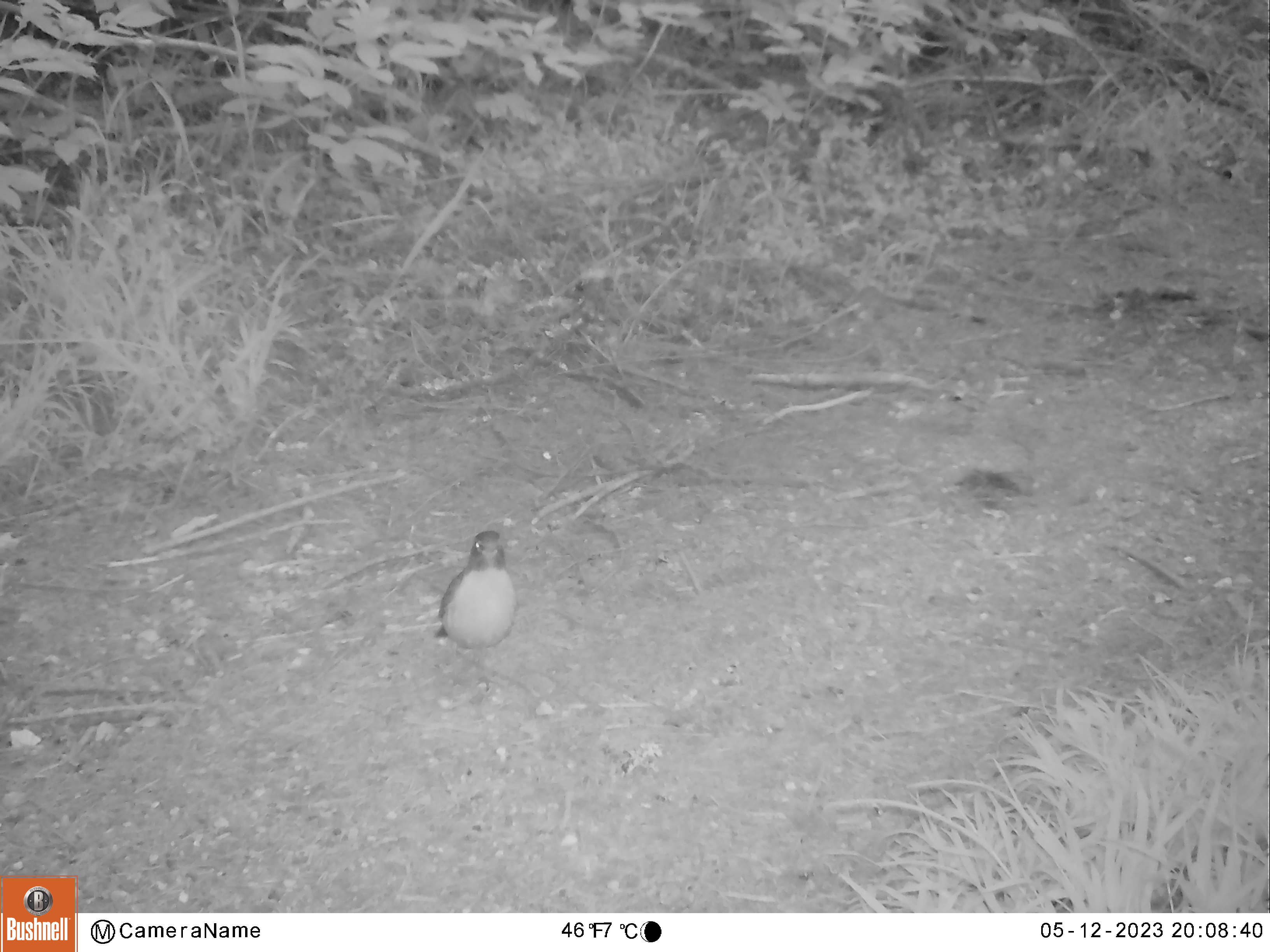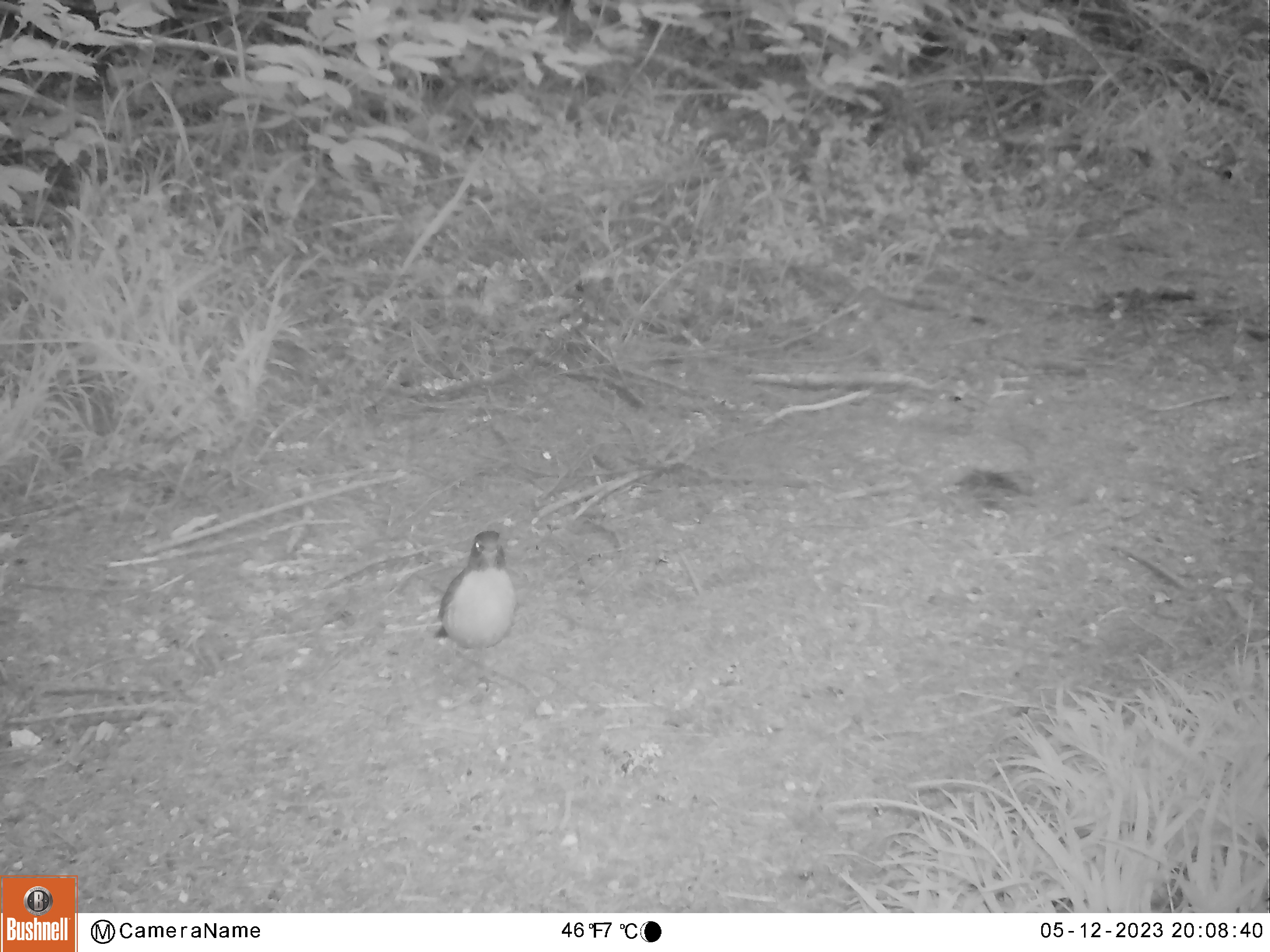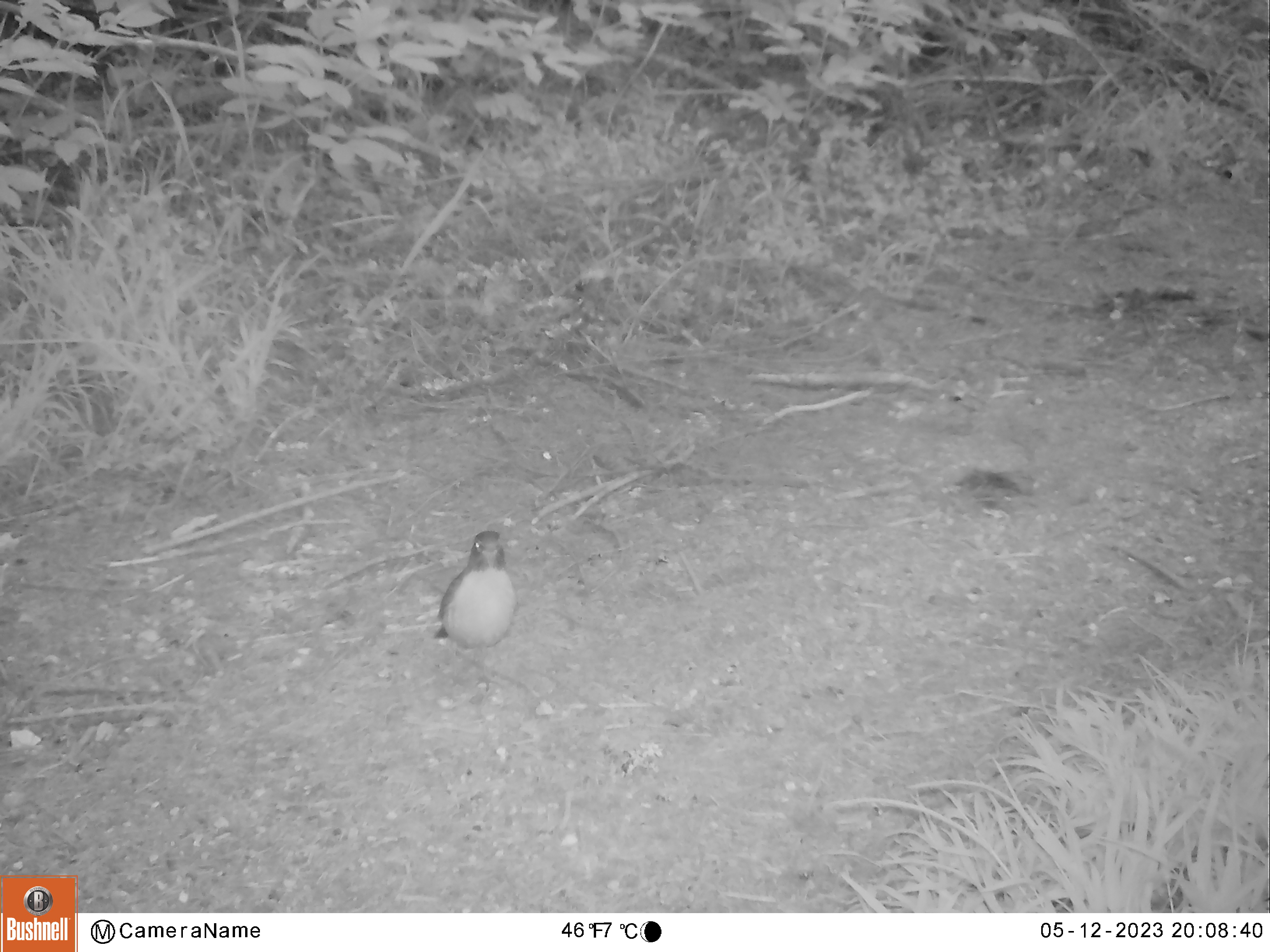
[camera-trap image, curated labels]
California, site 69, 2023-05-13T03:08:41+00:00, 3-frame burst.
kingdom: Animalia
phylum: Chordata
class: Aves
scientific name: Aves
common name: bird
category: unknown bird